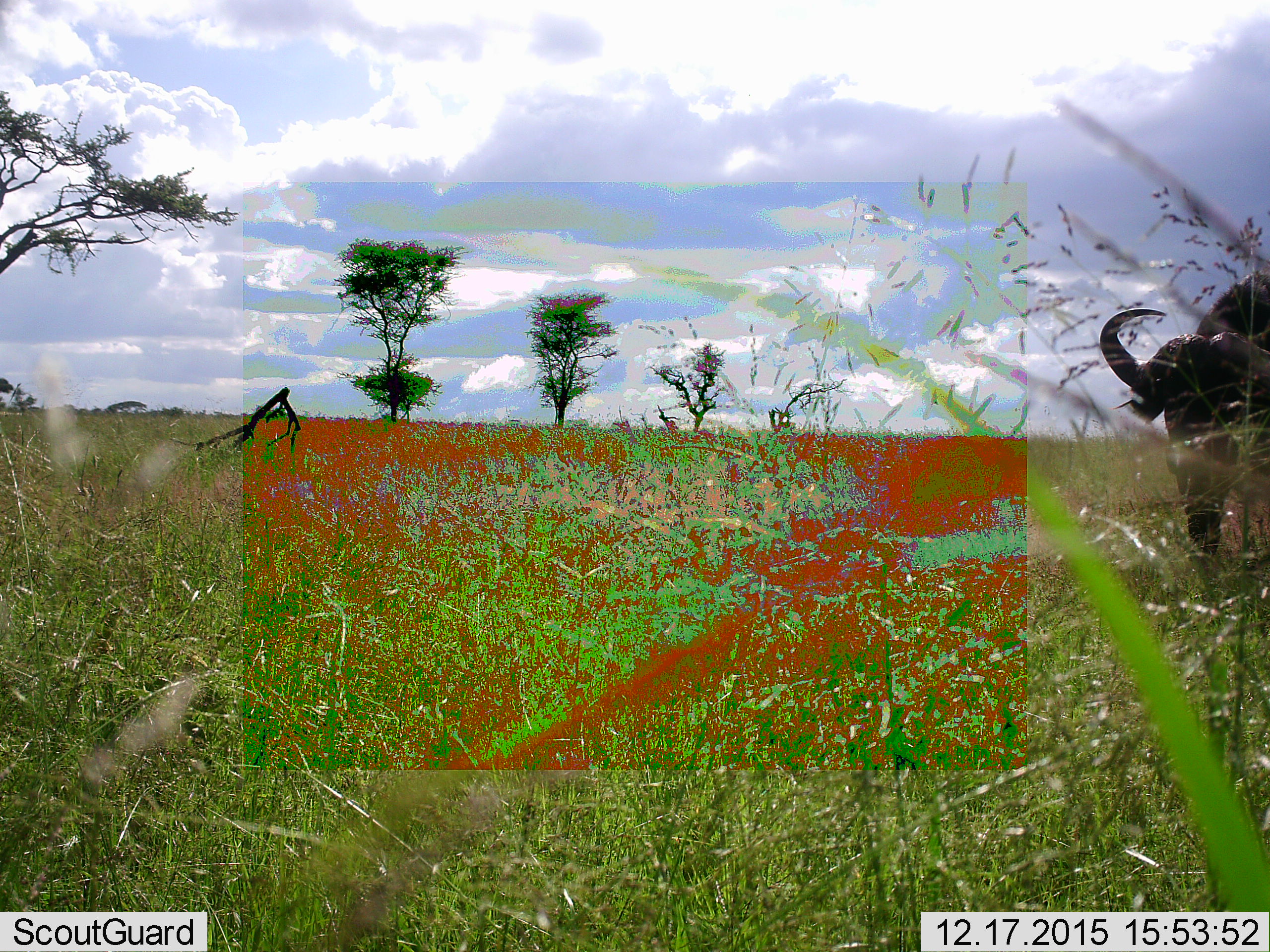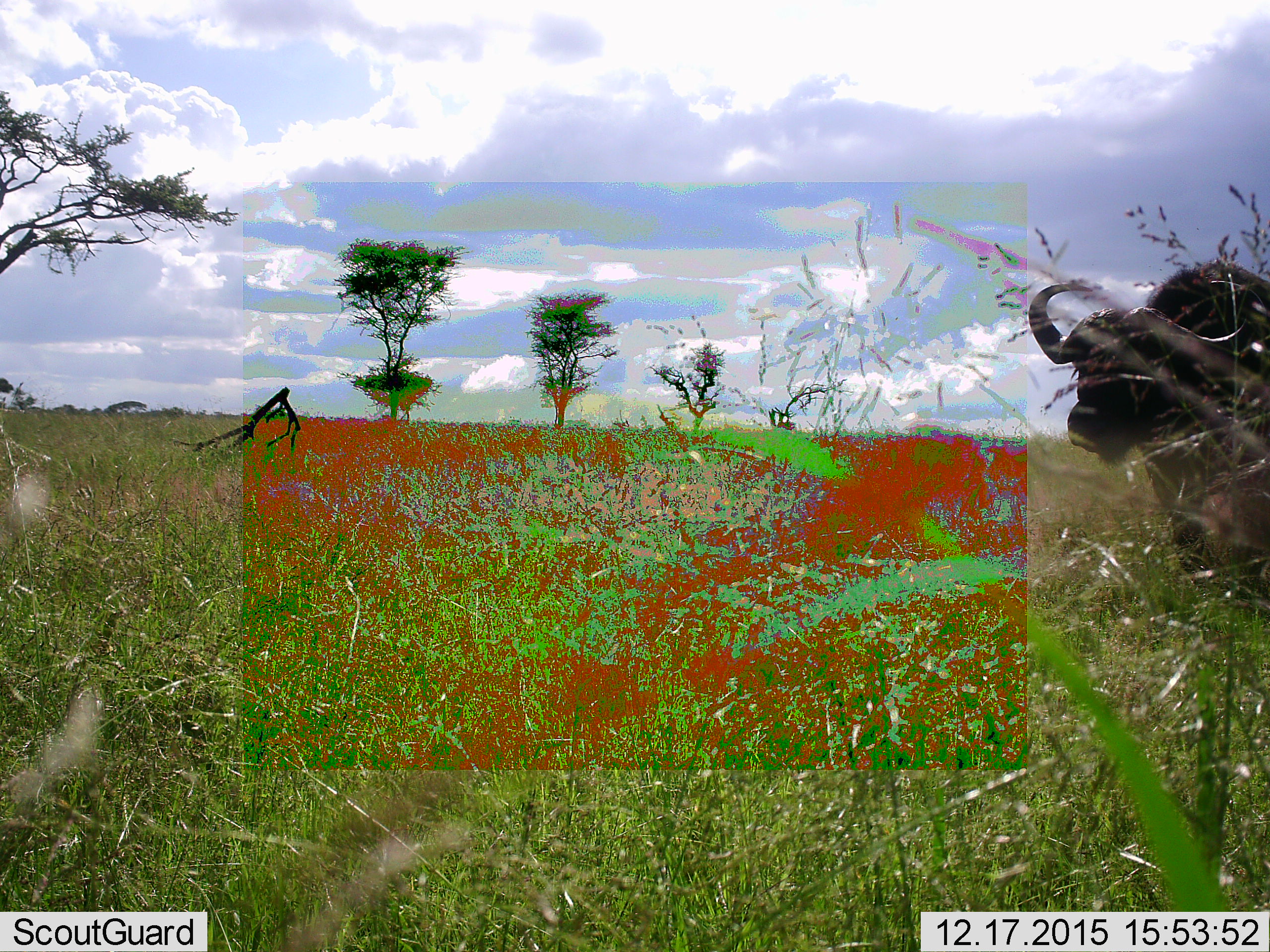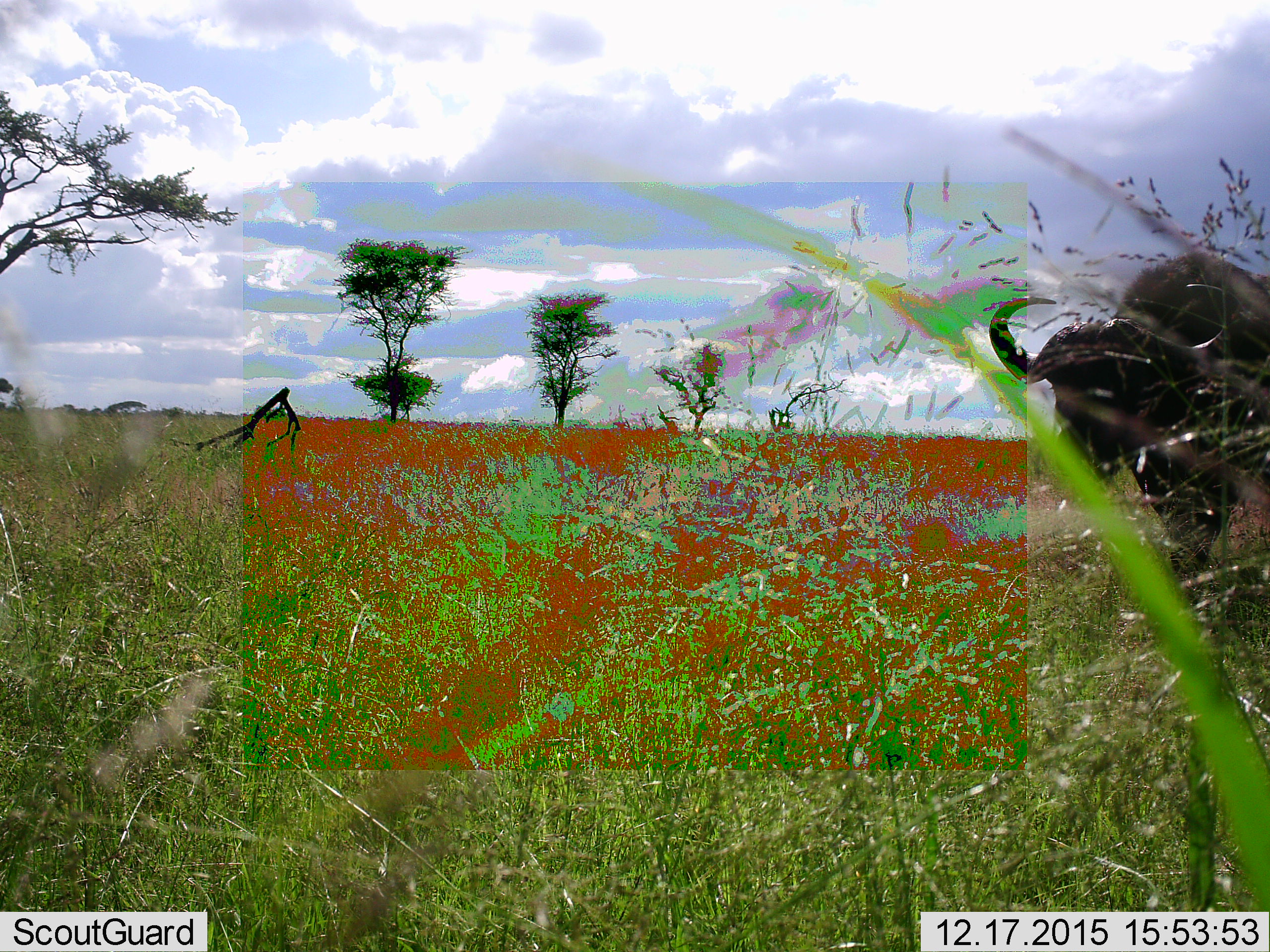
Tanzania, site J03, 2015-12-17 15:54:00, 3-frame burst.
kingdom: Animalia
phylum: Chordata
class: Mammalia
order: Artiodactyla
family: Bovidae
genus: Syncerus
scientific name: Syncerus caffer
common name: cape buffalo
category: buffalo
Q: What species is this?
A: Buffalo (cape buffalo) (Syncerus caffer).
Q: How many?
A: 1.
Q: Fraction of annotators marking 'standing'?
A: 11%.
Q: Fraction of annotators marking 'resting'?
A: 0%.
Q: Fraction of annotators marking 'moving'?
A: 78%.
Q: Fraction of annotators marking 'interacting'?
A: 0%.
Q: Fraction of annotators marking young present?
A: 0%.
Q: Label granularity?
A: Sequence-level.